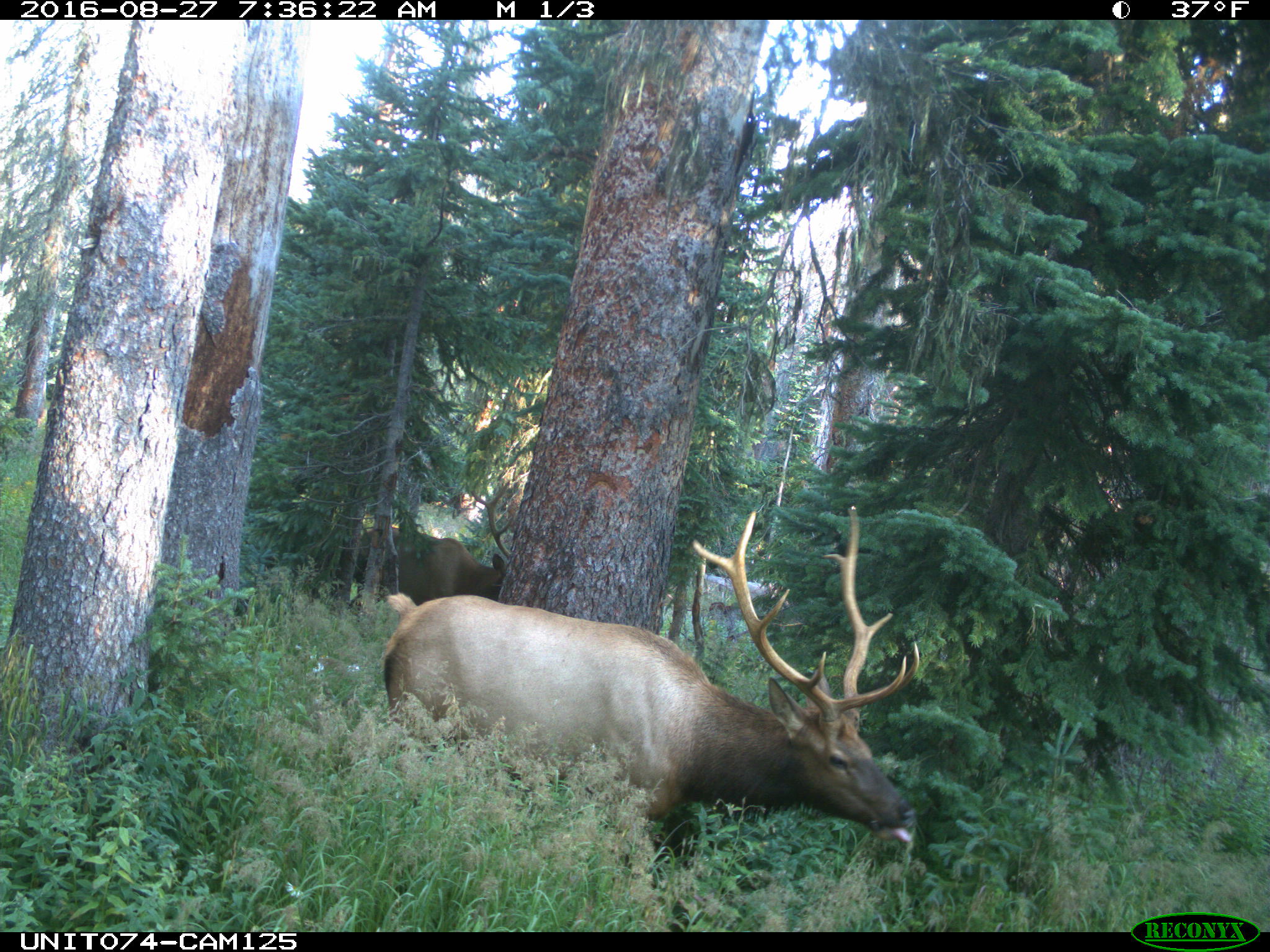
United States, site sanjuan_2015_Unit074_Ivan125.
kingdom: Animalia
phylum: Chordata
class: Mammalia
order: Artiodactyla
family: Cervidae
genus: Cervus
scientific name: Cervus elaphus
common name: red deer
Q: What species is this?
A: Cervus elaphus (red deer).